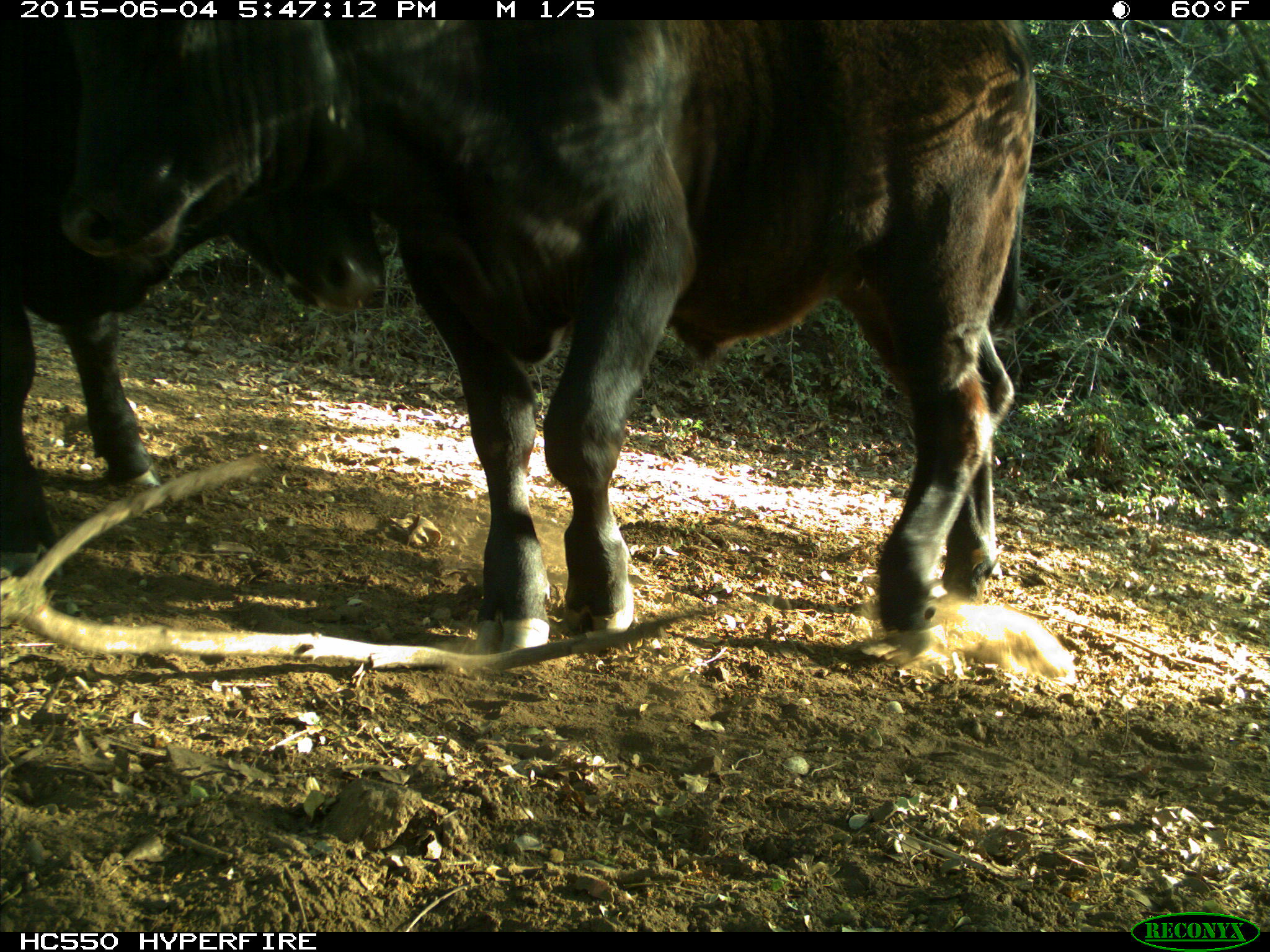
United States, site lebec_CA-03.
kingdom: Animalia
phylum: Chordata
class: Mammalia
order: Artiodactyla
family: Bovidae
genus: Bos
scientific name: Bos taurus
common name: domestic cow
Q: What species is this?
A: Bos taurus (domestic cow).